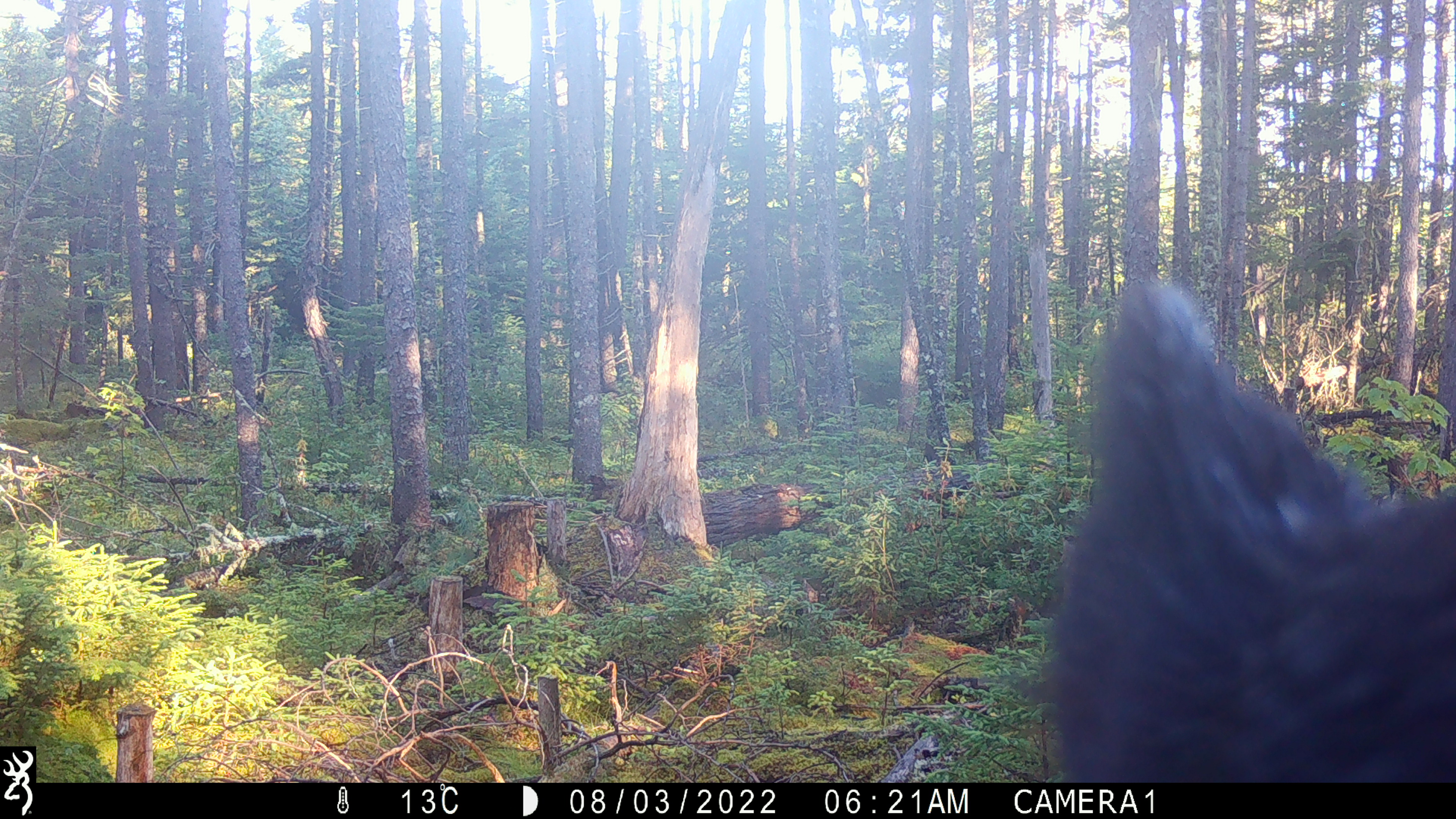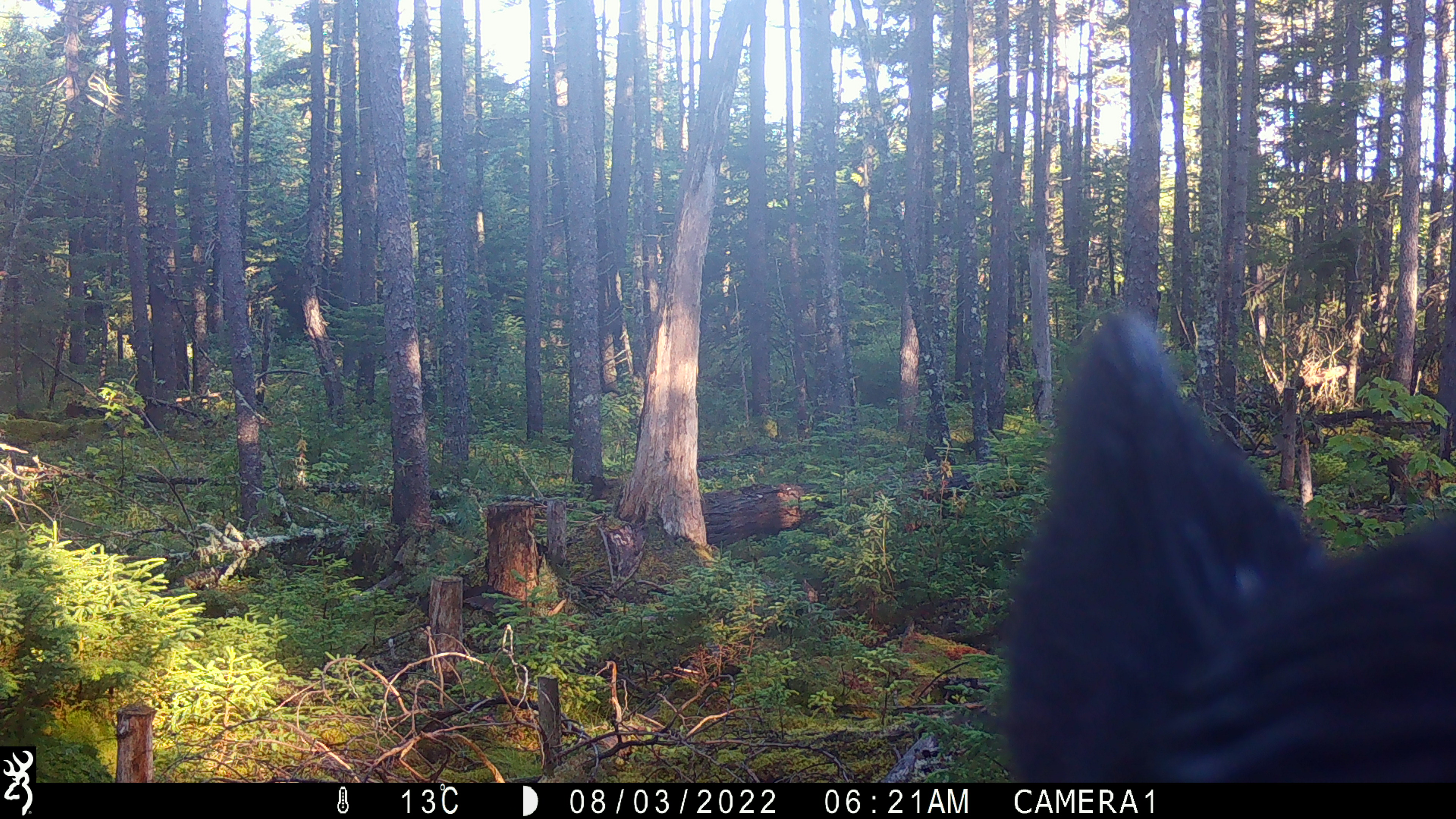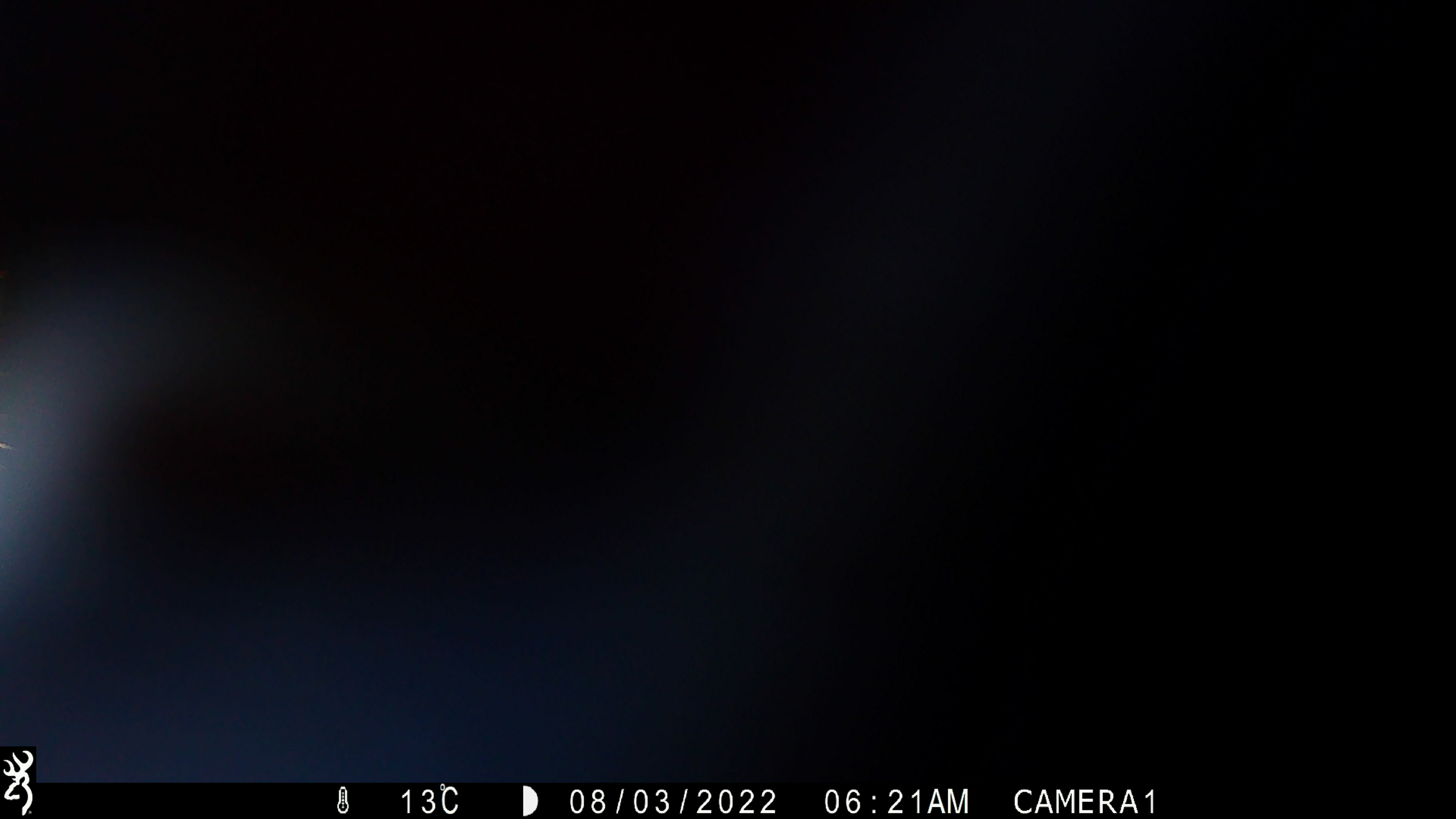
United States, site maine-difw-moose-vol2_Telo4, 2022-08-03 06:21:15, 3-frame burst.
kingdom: Animalia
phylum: Chordata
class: Mammalia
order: Carnivora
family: Ursidae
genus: Ursus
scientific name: Ursus americanus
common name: black bear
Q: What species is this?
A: Black bear (Ursus americanus).